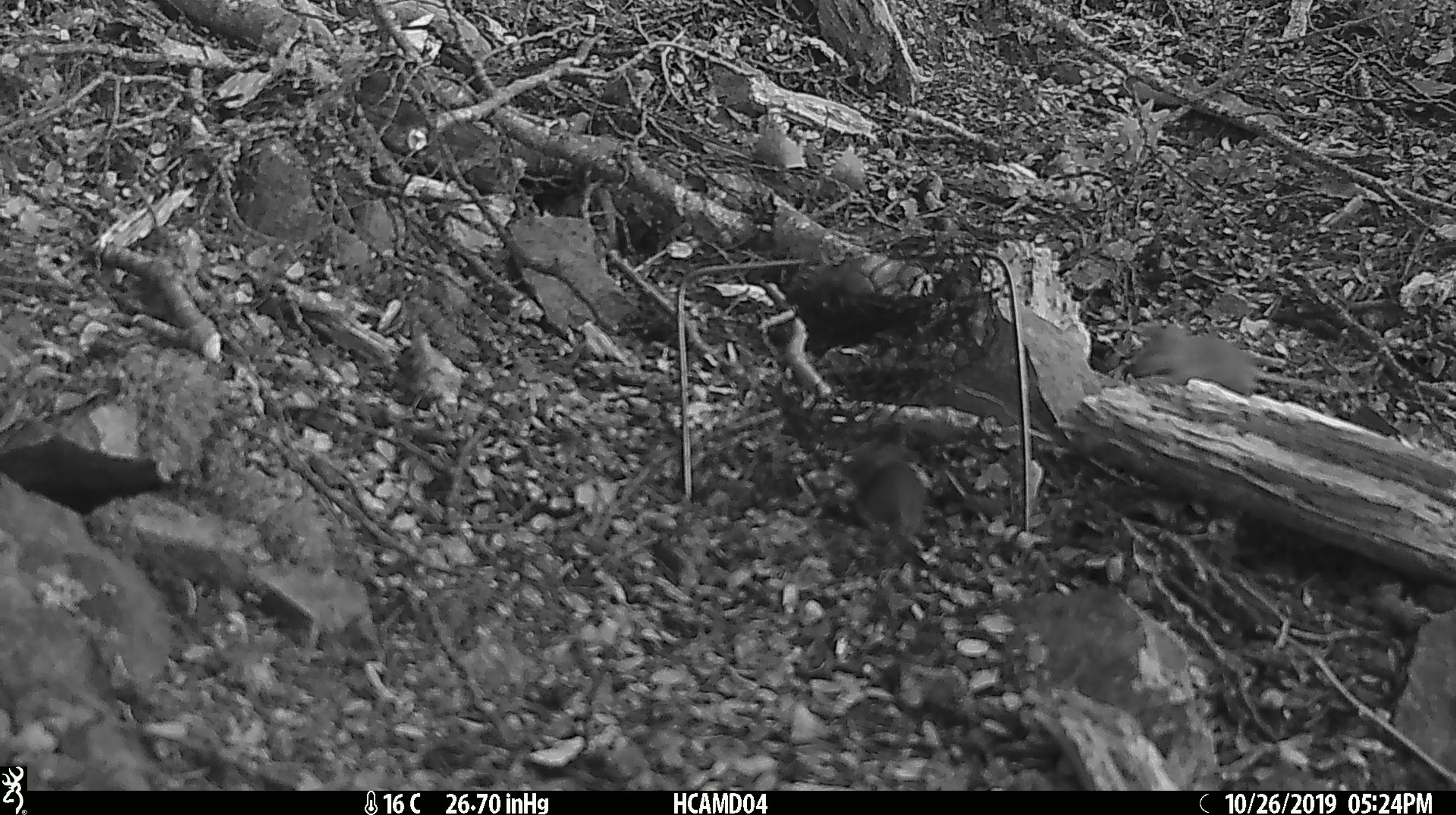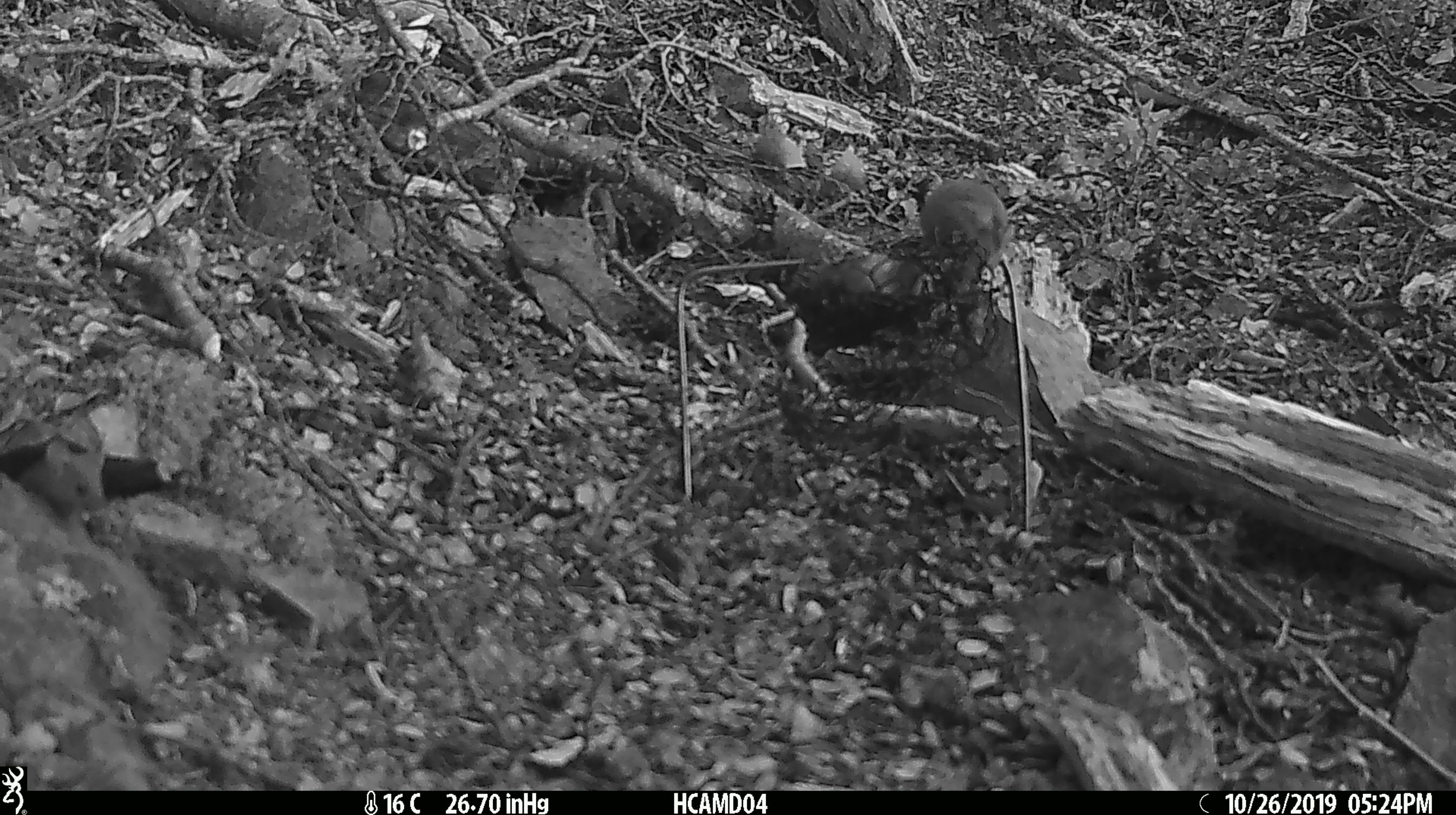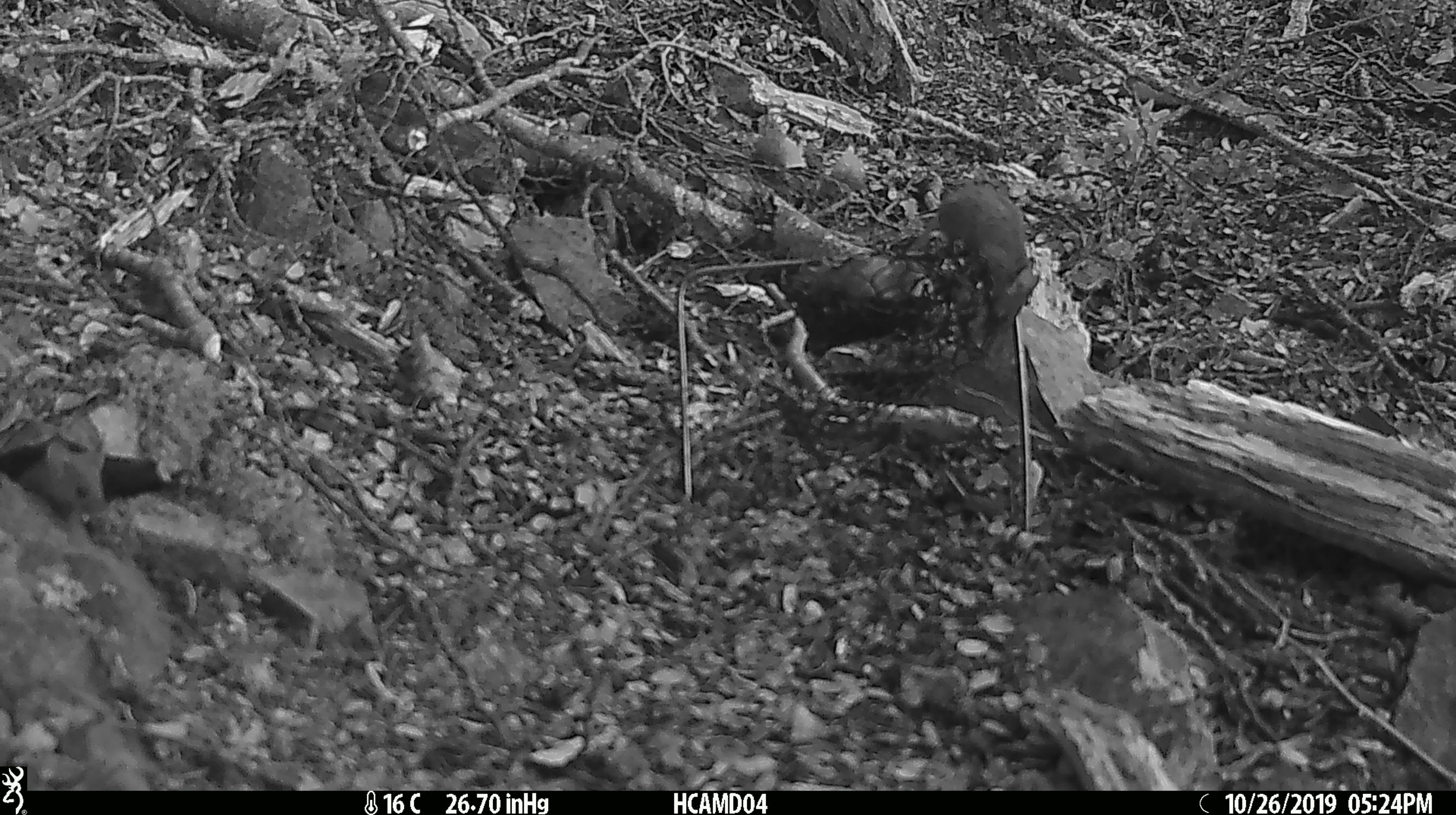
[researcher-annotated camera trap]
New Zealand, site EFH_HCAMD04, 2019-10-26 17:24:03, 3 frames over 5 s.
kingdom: Animalia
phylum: Chordata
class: Mammalia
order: Rodentia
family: Muridae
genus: Mus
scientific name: Mus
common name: mouse